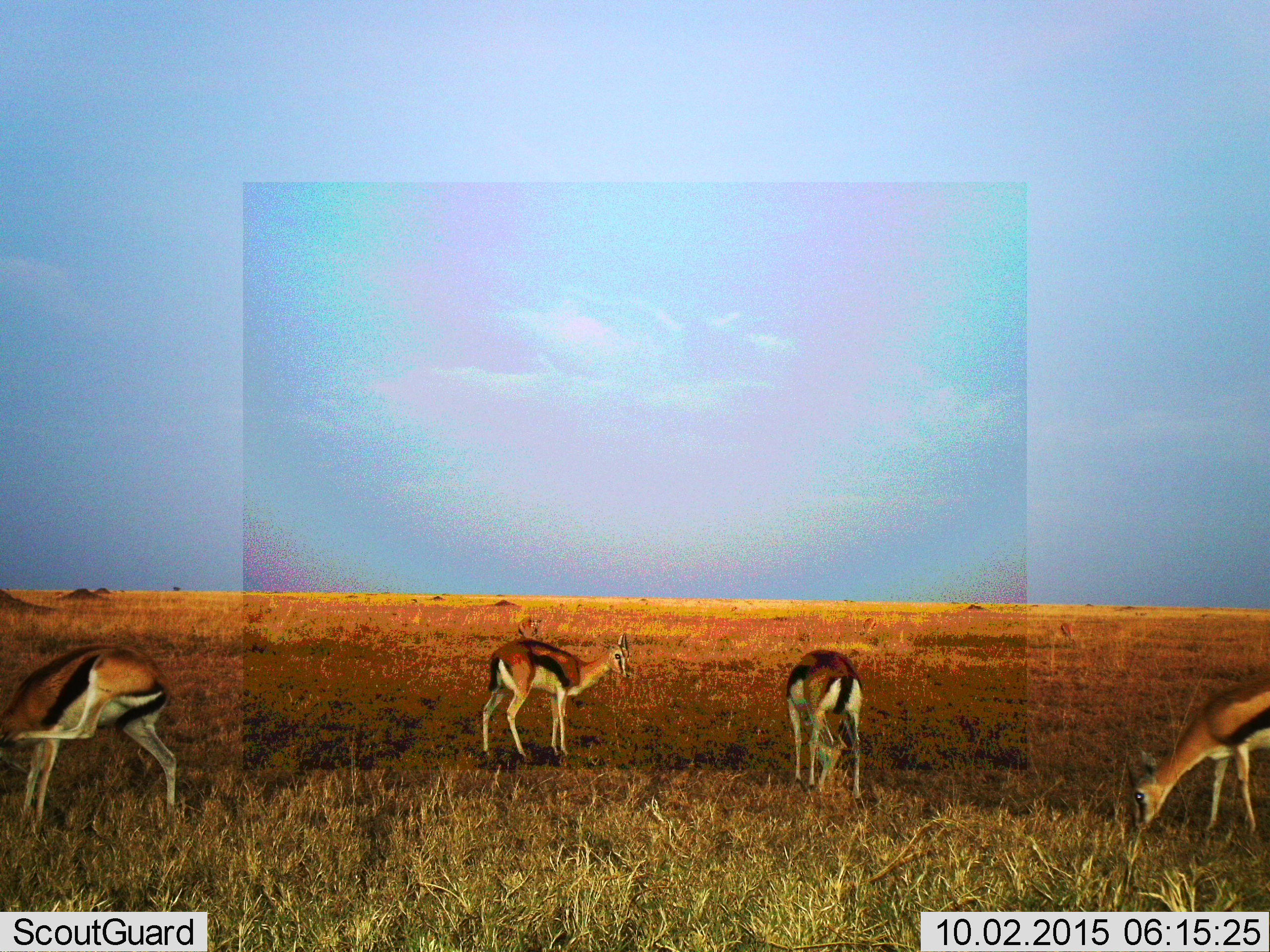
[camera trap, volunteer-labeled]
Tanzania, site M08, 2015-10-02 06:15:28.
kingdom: Animalia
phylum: Chordata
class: Mammalia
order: Artiodactyla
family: Bovidae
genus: Eudorcas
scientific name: Eudorcas thomsonii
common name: thomson's gazelle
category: gazellethomsons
Gazellethomsons (thomson's gazelle) (Eudorcas thomsonii), count 4. Behavior (volunteer vote fractions): standing 90%, resting 0%, moving 10%, interacting 0%. Young present (vote fraction): 0%. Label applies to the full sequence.